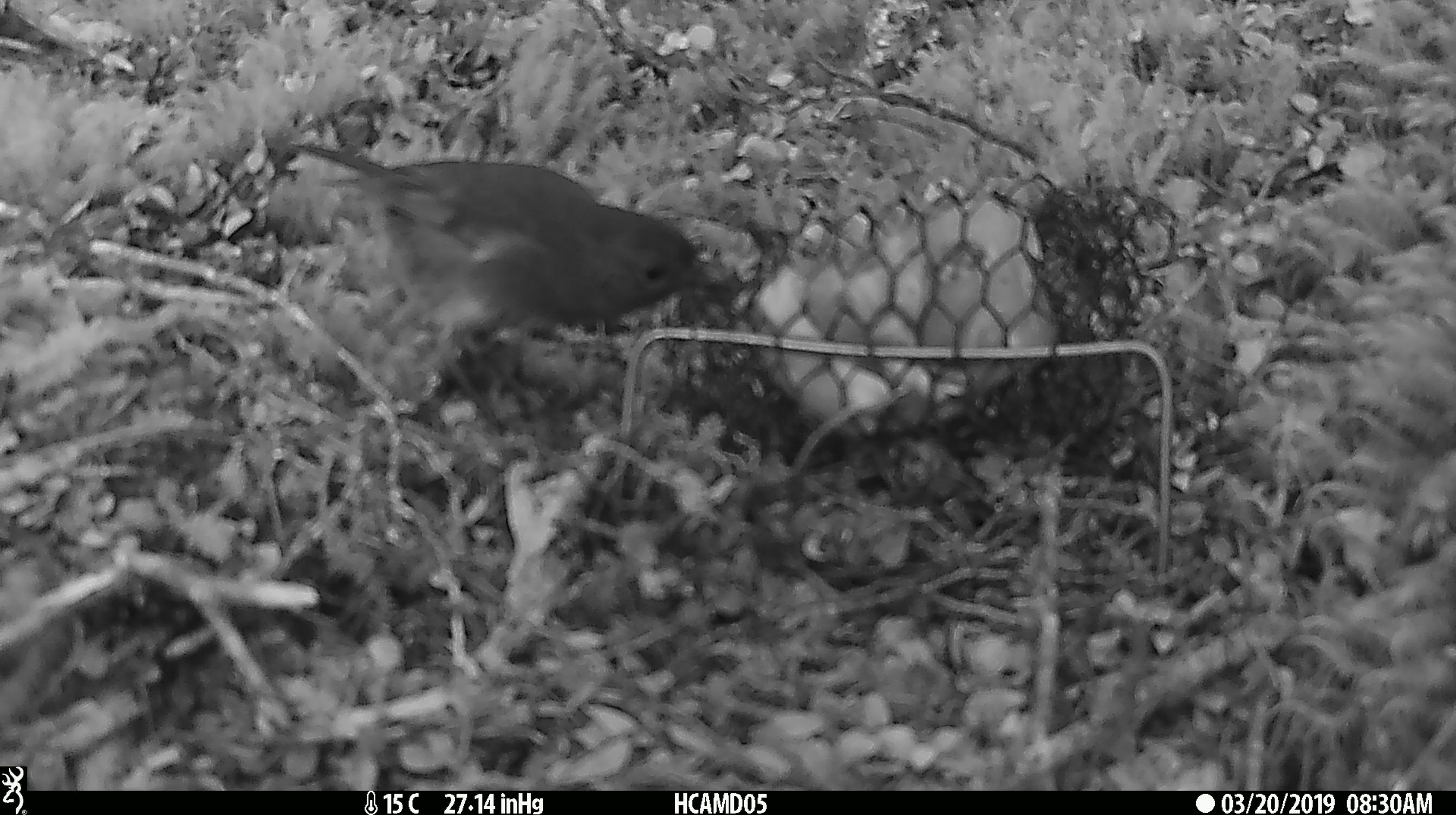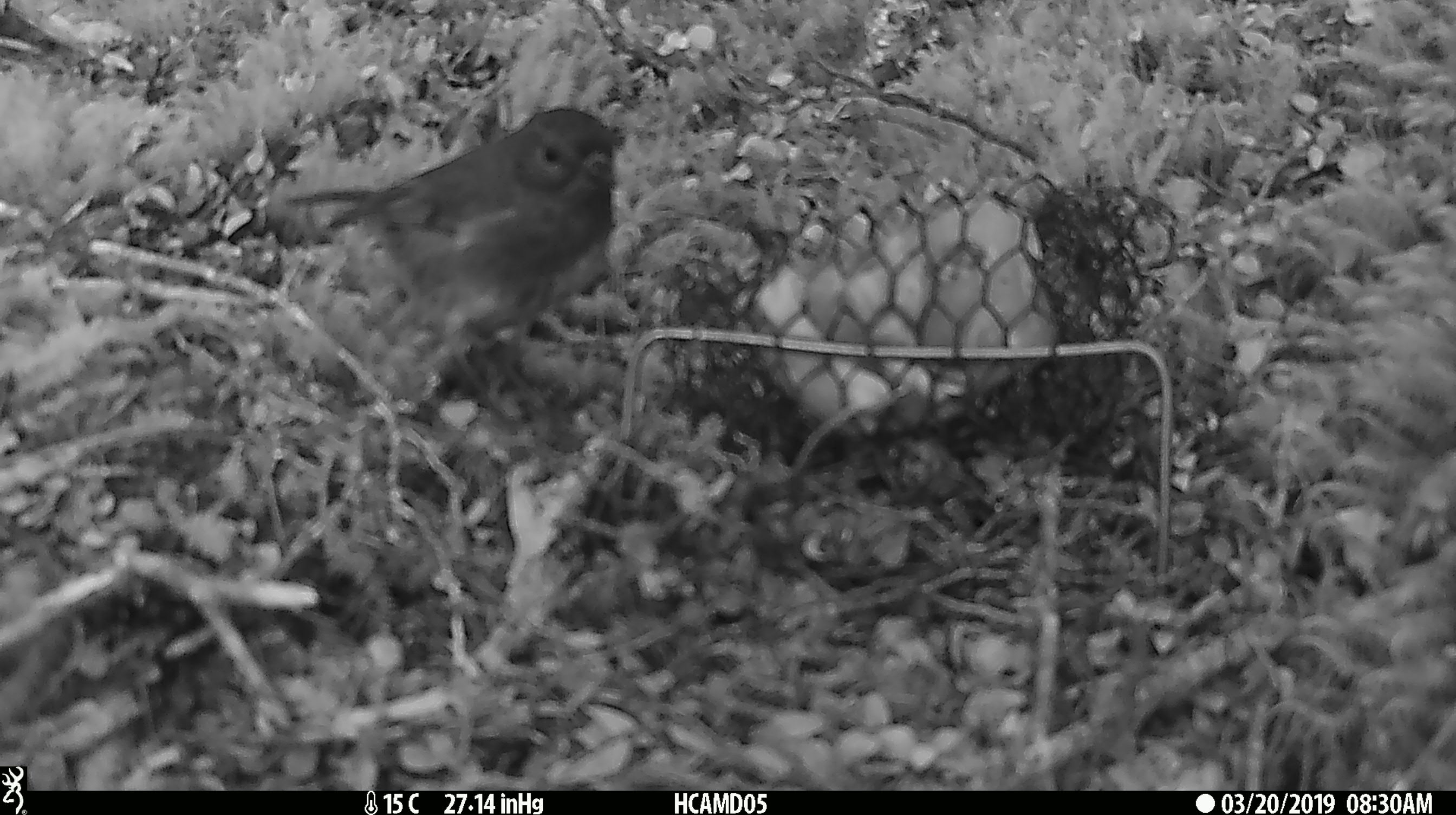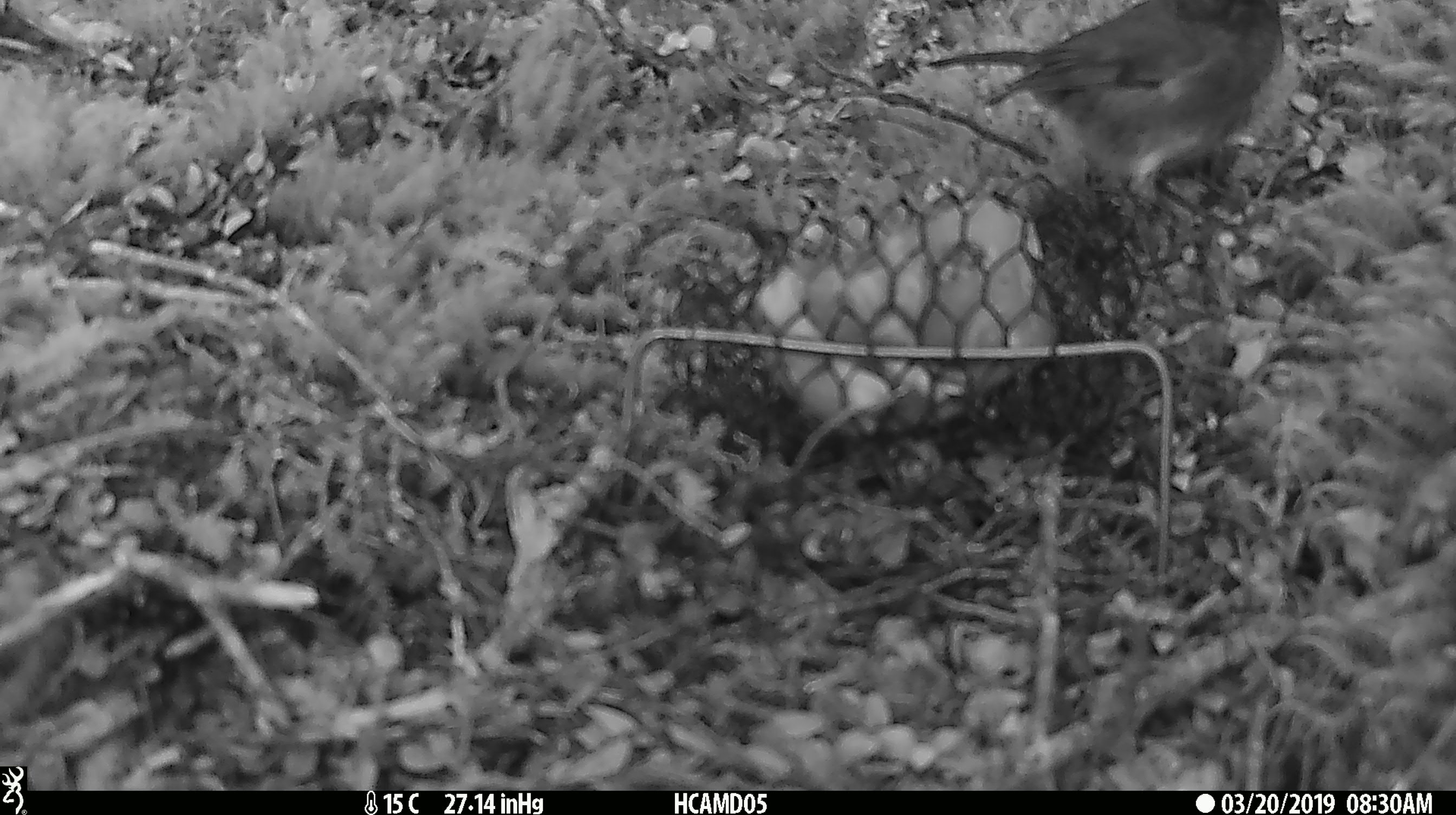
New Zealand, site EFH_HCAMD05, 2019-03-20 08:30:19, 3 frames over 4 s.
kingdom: Animalia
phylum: Chordata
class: Aves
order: Passeriformes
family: Petroicidae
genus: Petroica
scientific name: Petroica australis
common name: new zealand robin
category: robin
Robin (new zealand robin) (Petroica australis).